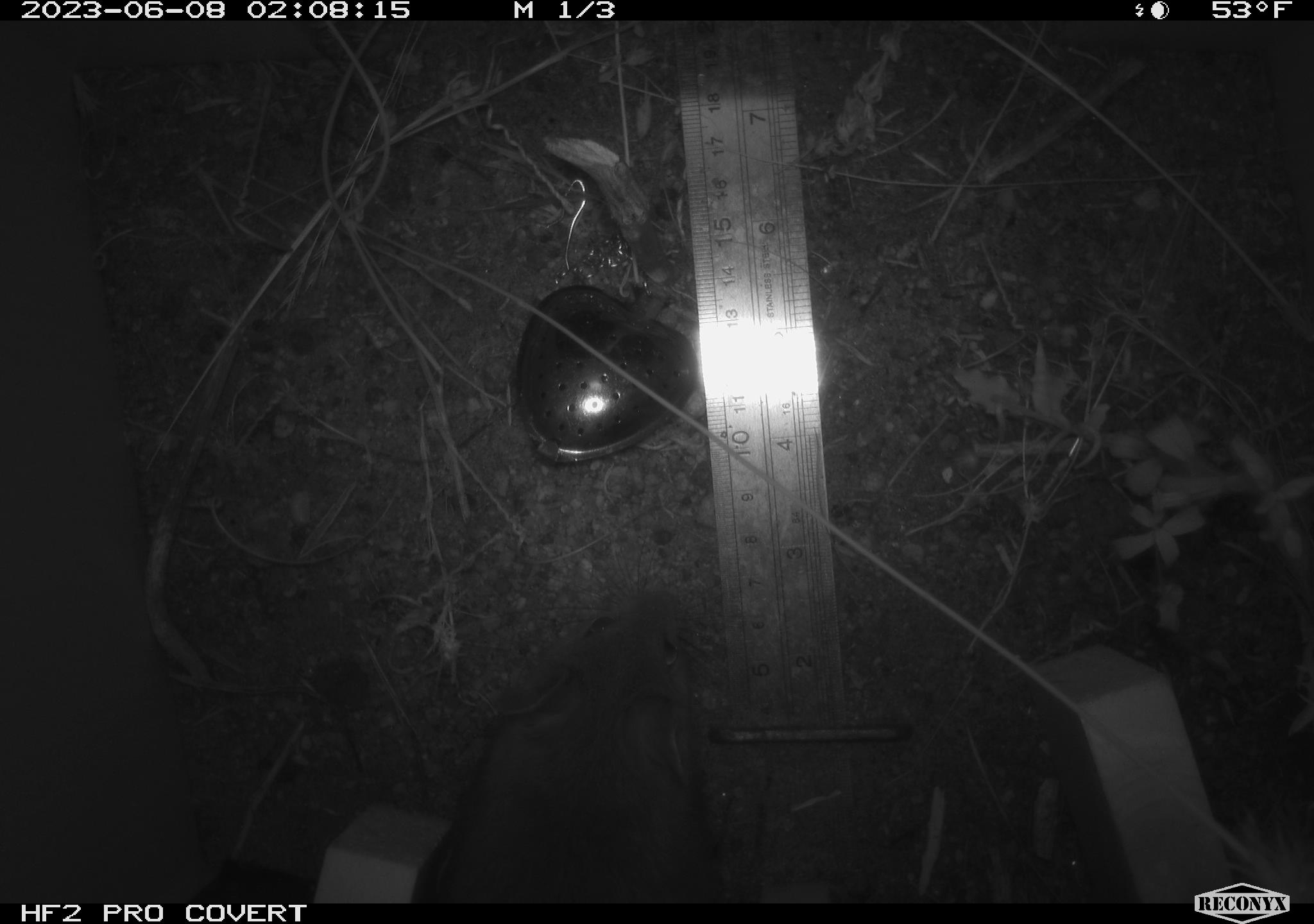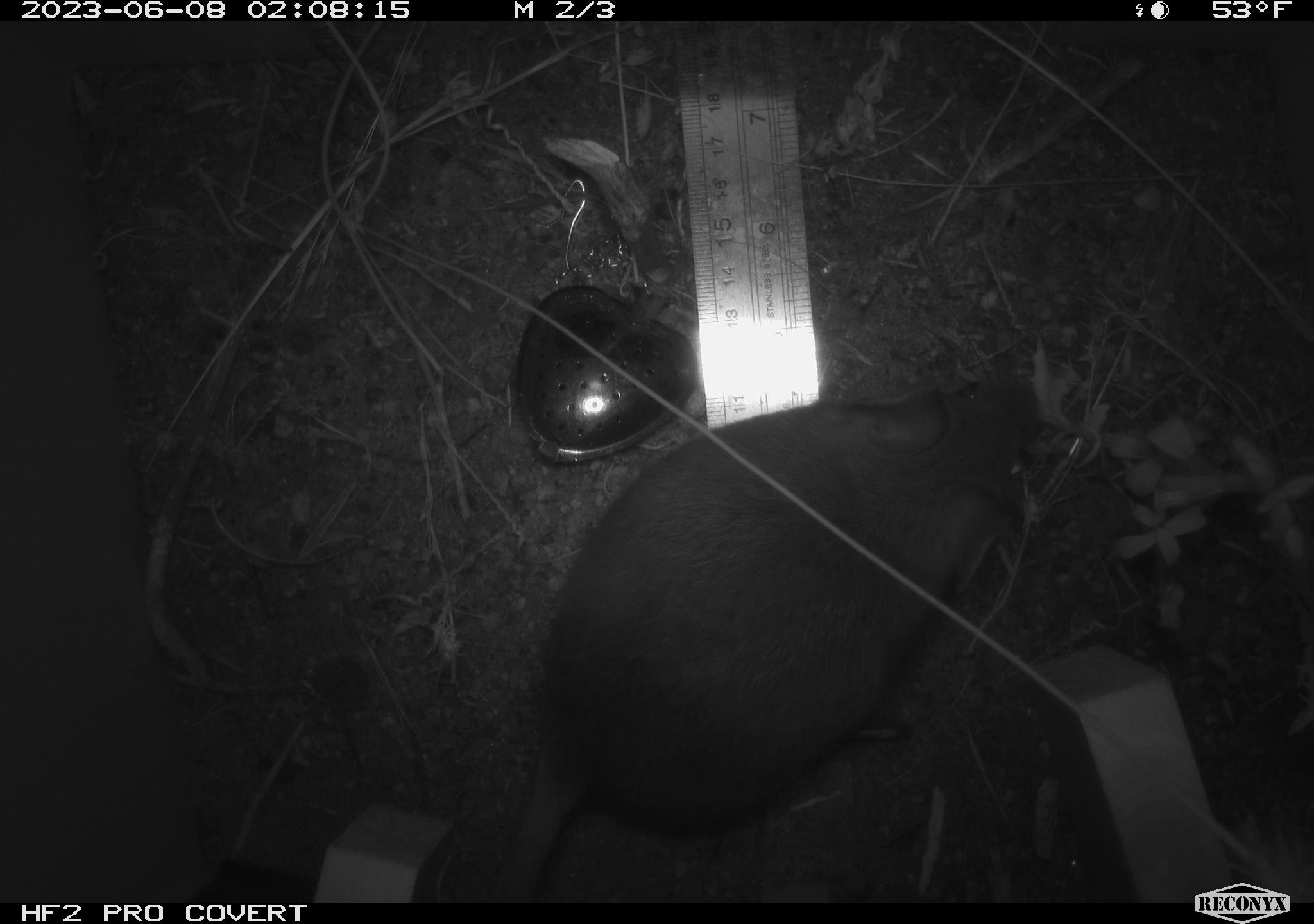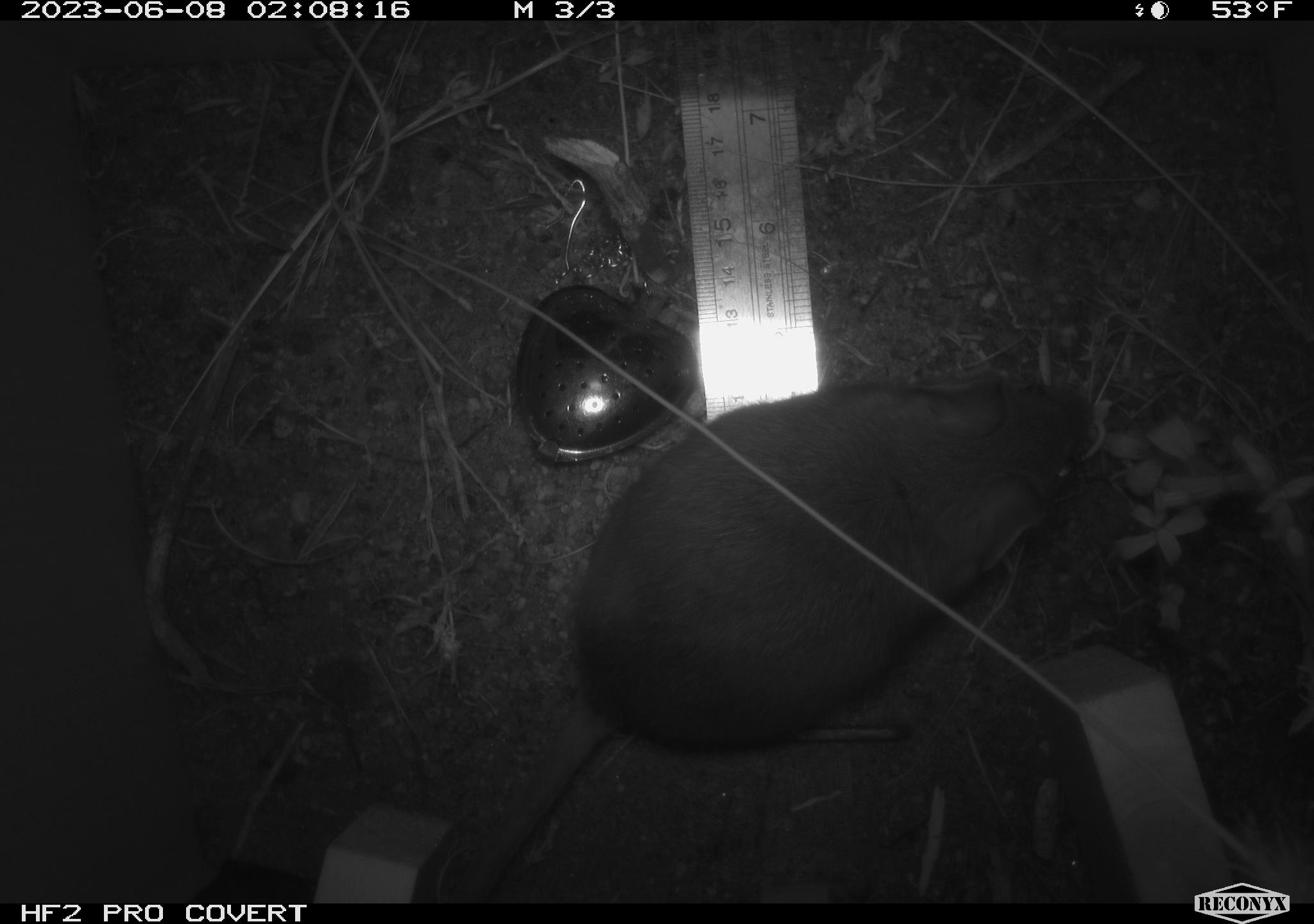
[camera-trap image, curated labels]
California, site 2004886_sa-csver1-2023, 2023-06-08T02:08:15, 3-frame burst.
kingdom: Animalia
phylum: Chordata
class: Mammalia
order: Rodentia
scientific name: Rodentia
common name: mouse species